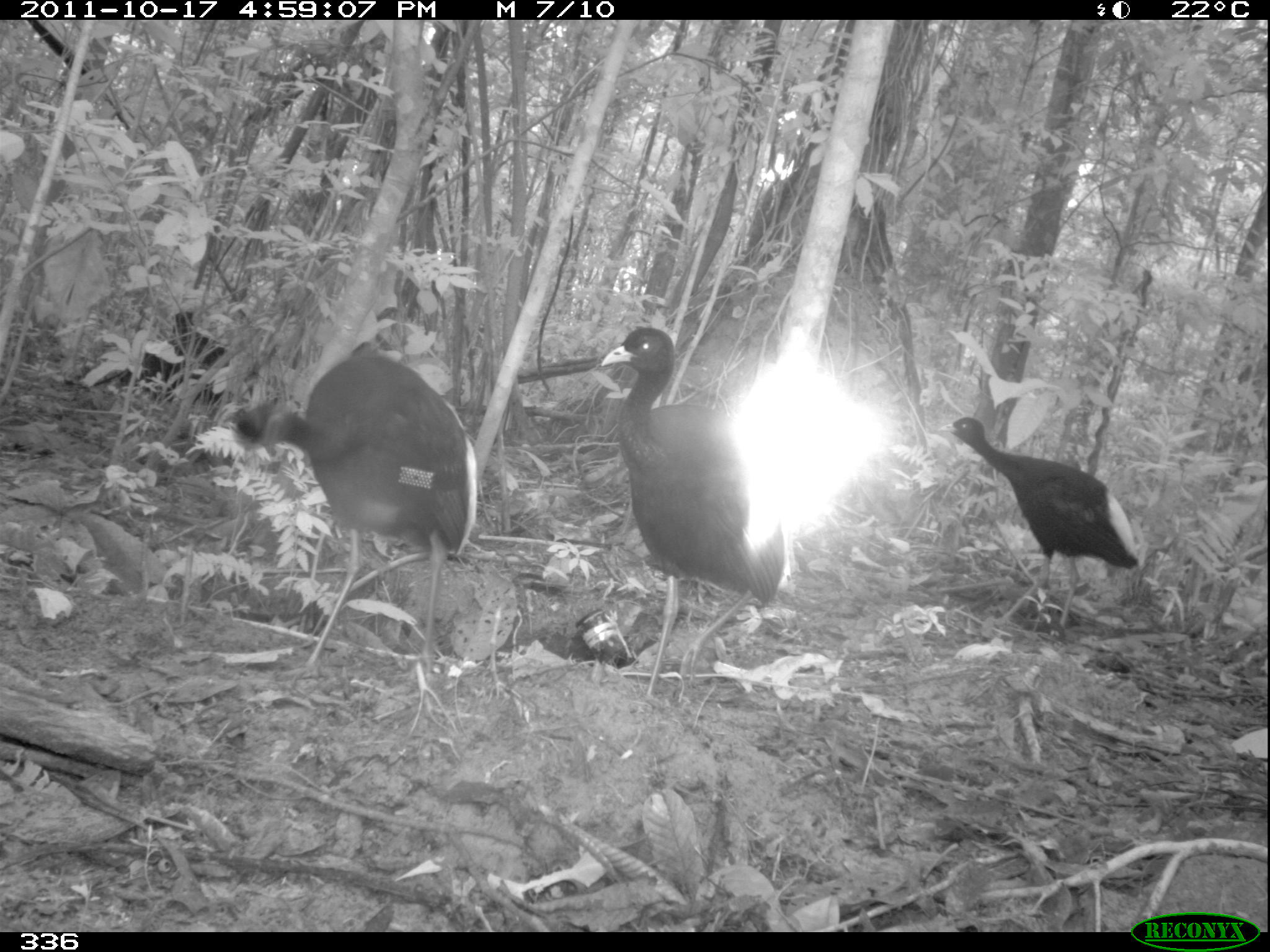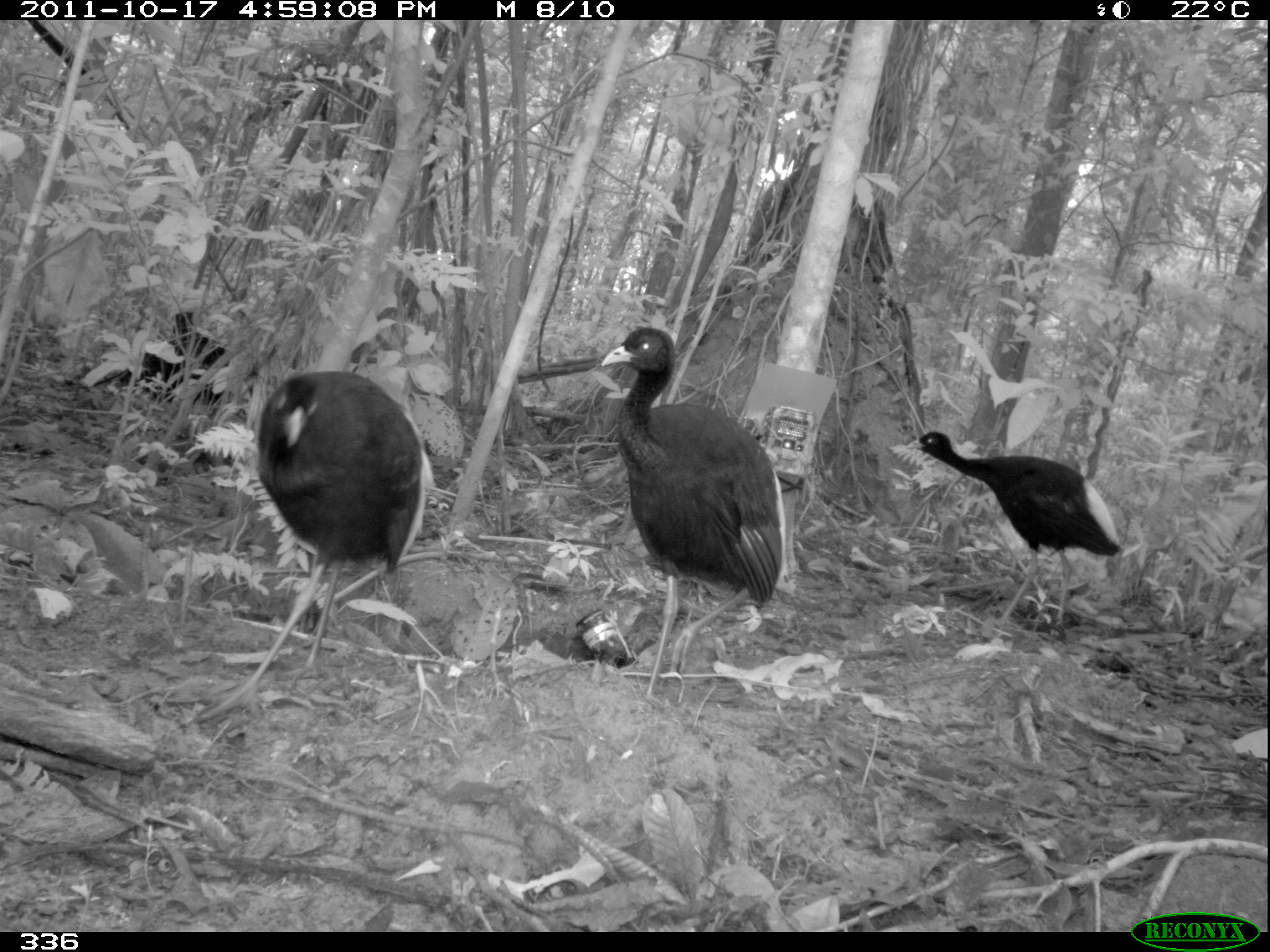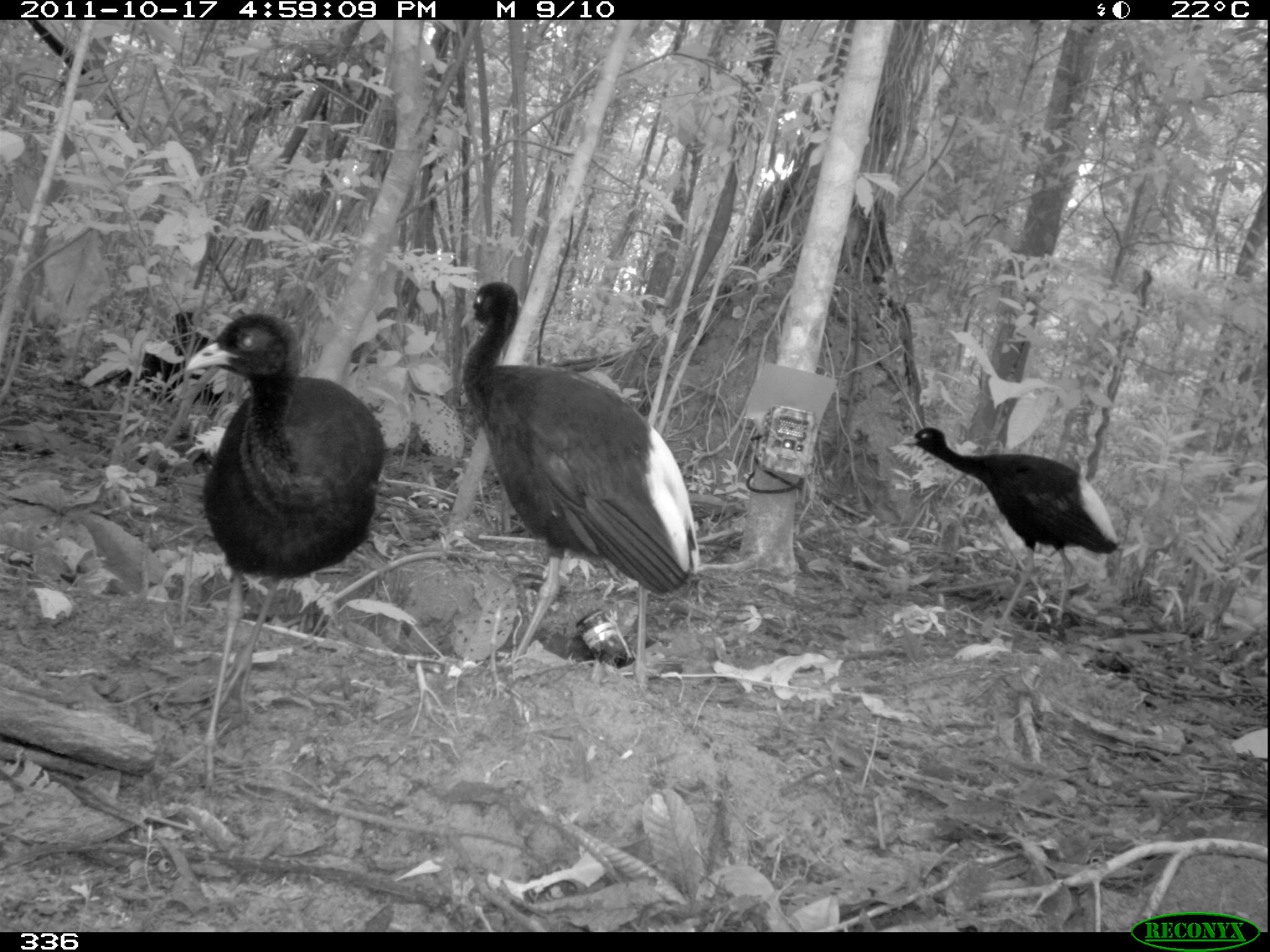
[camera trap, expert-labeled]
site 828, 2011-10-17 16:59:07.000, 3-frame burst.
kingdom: Animalia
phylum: Chordata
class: Aves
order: Gruiformes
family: Psophiidae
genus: Psophia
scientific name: Psophia leucoptera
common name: pale-winged trumpeter